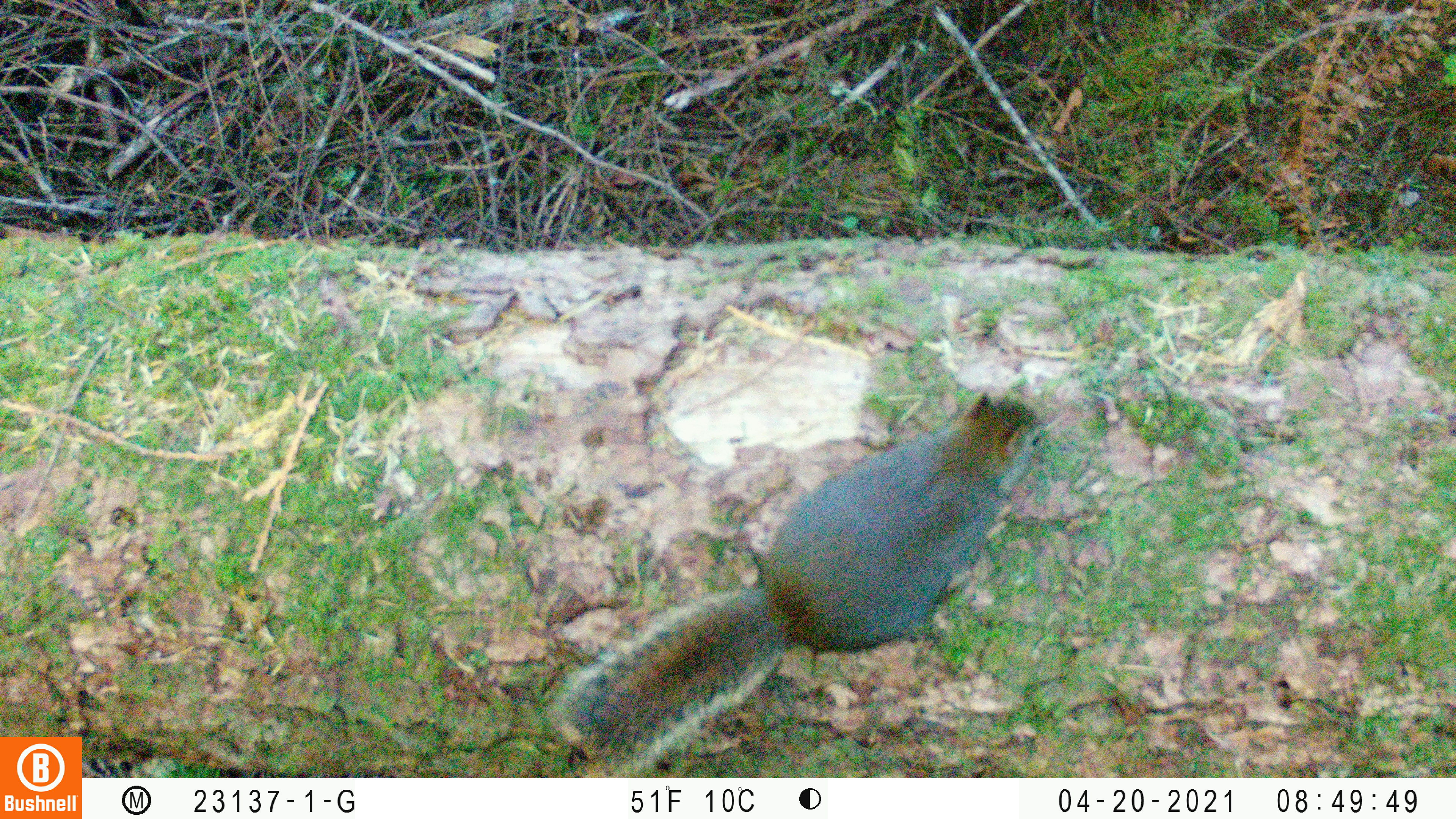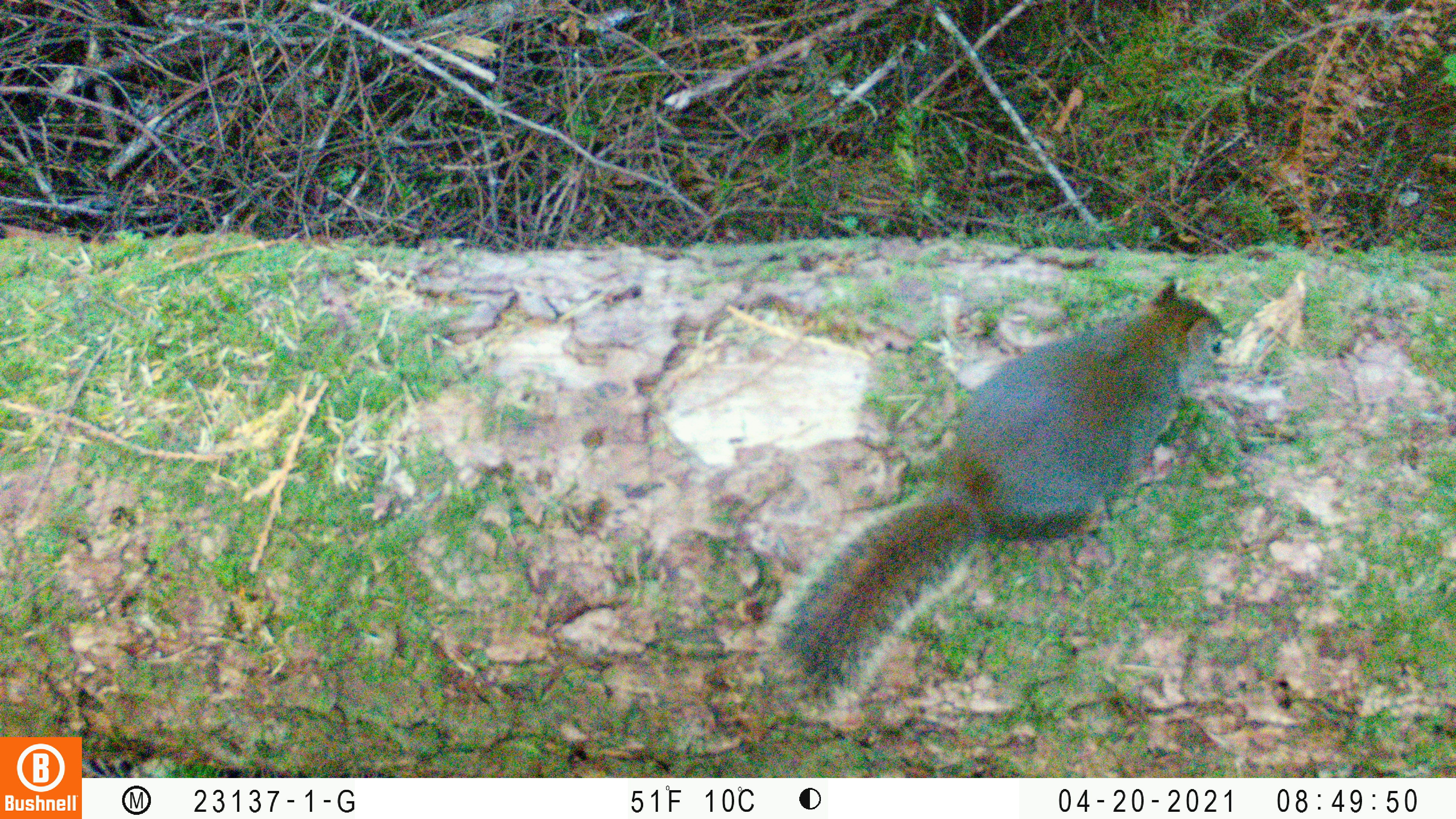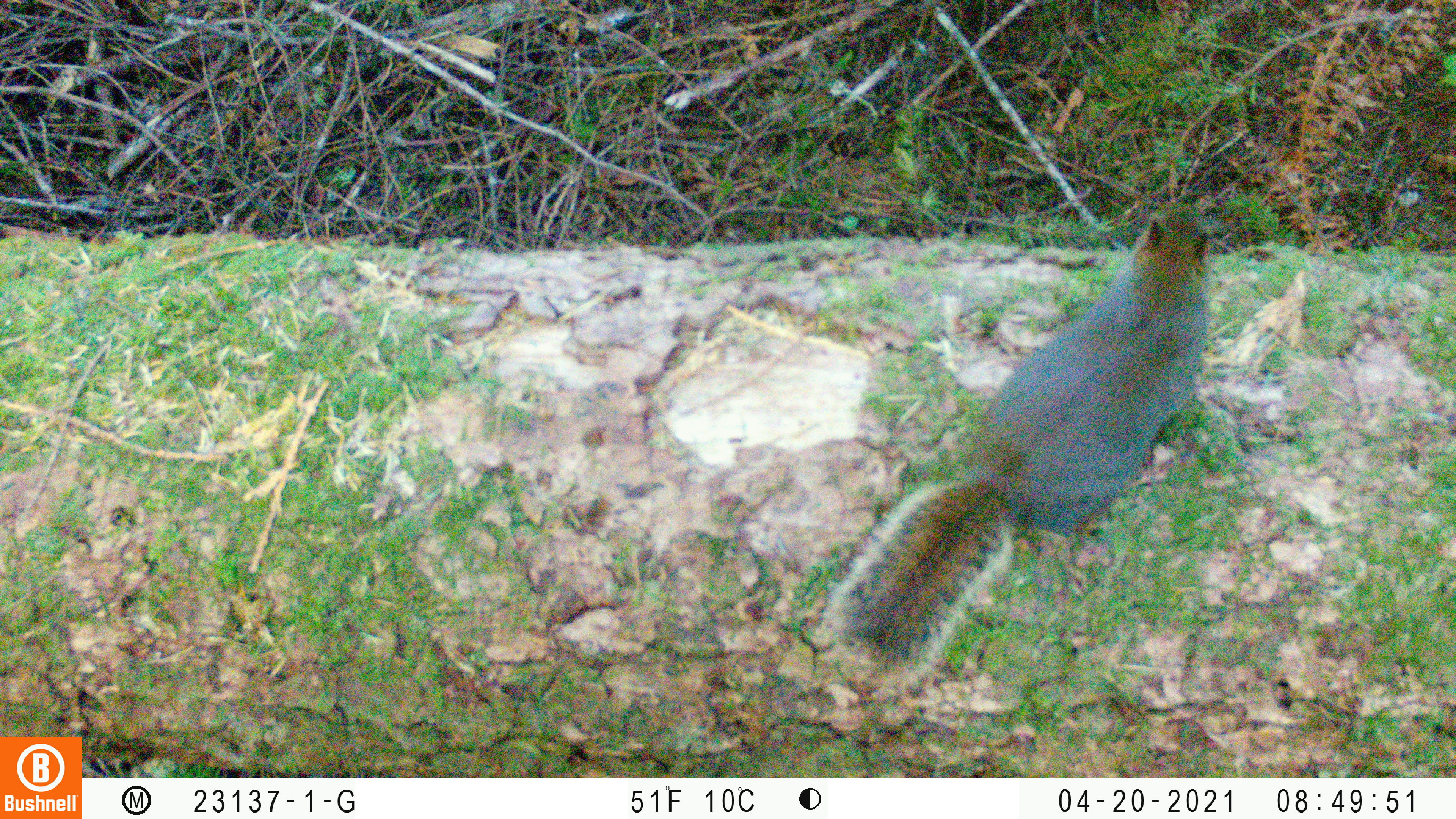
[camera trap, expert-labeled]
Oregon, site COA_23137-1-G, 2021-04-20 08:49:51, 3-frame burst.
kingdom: Animalia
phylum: Chordata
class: Mammalia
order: Rodentia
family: Sciuridae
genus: Tamiasciurus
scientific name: Tamiasciurus douglasii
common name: douglas squirrel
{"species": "douglas squirrel (Tamiasciurus douglasii)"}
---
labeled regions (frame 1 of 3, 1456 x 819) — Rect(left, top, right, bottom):
douglas squirrel: Rect(550, 386, 1042, 769)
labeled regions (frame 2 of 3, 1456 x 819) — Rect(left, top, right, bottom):
douglas squirrel: Rect(755, 269, 1253, 716)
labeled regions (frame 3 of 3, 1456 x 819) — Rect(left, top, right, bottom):
douglas squirrel: Rect(817, 195, 1228, 694)